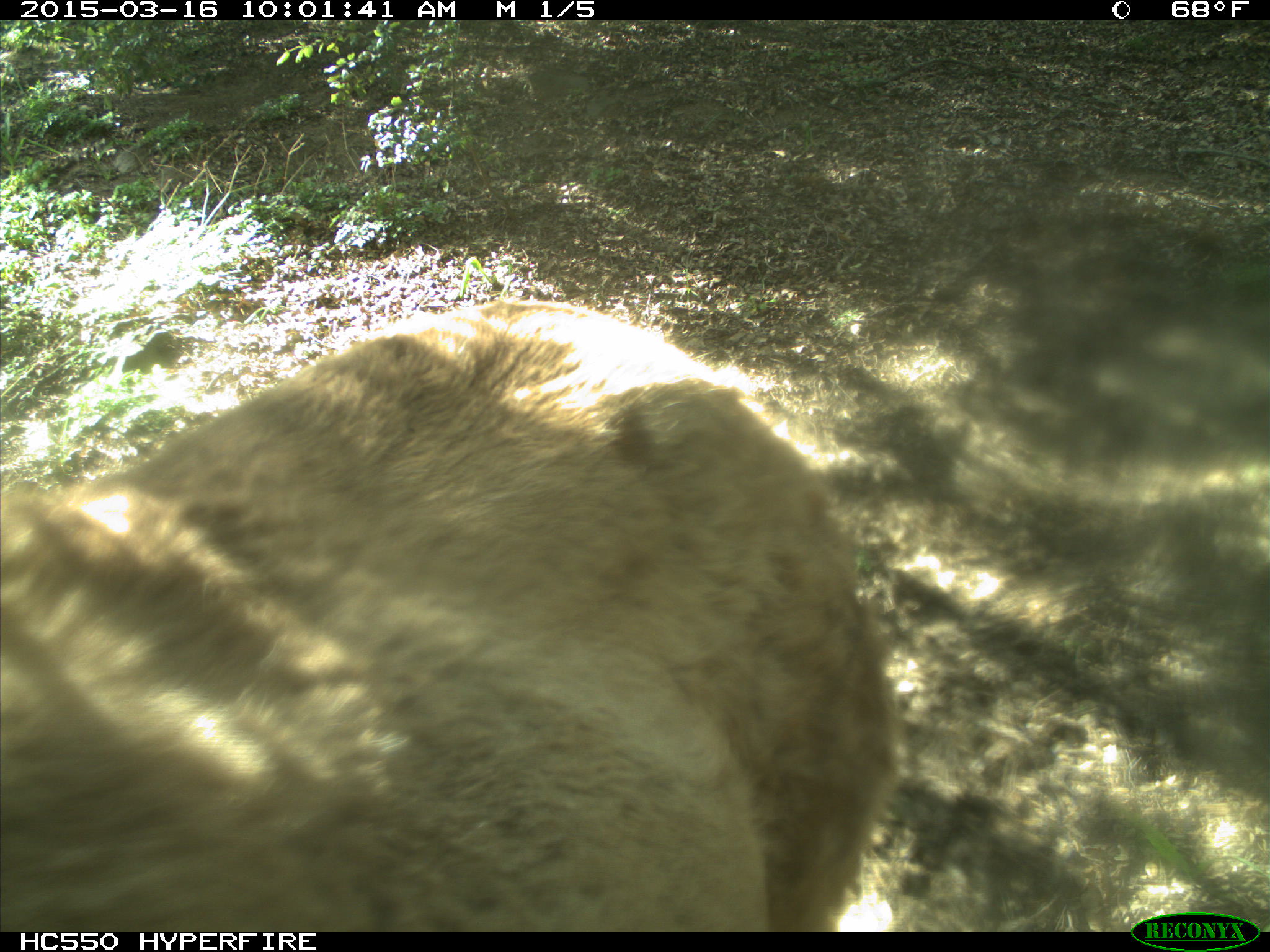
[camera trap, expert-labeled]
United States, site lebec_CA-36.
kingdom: Animalia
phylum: Chordata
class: Mammalia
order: Artiodactyla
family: Cervidae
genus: Cervus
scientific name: Cervus canadensis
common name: elk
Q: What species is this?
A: Cervus canadensis (elk).